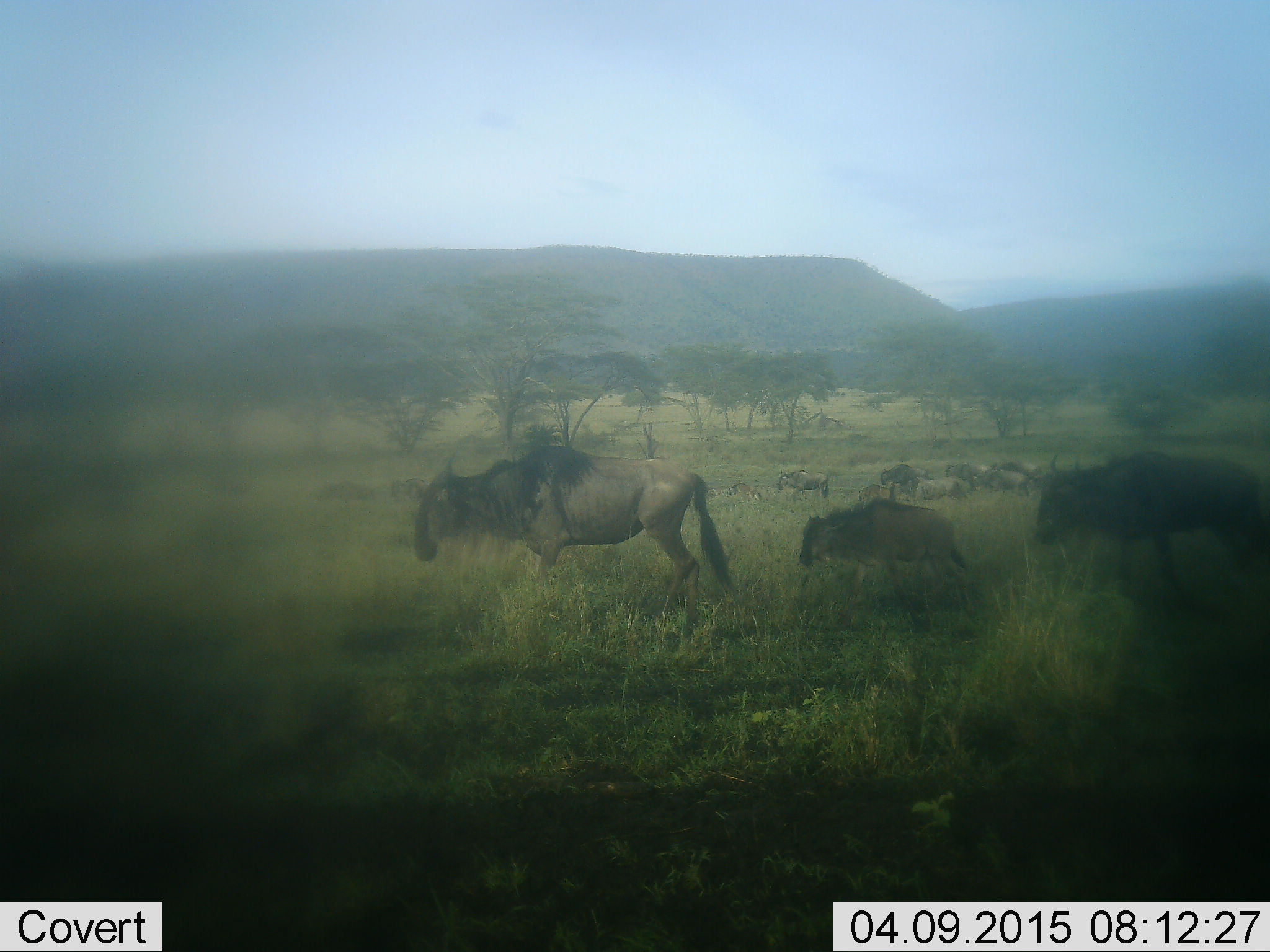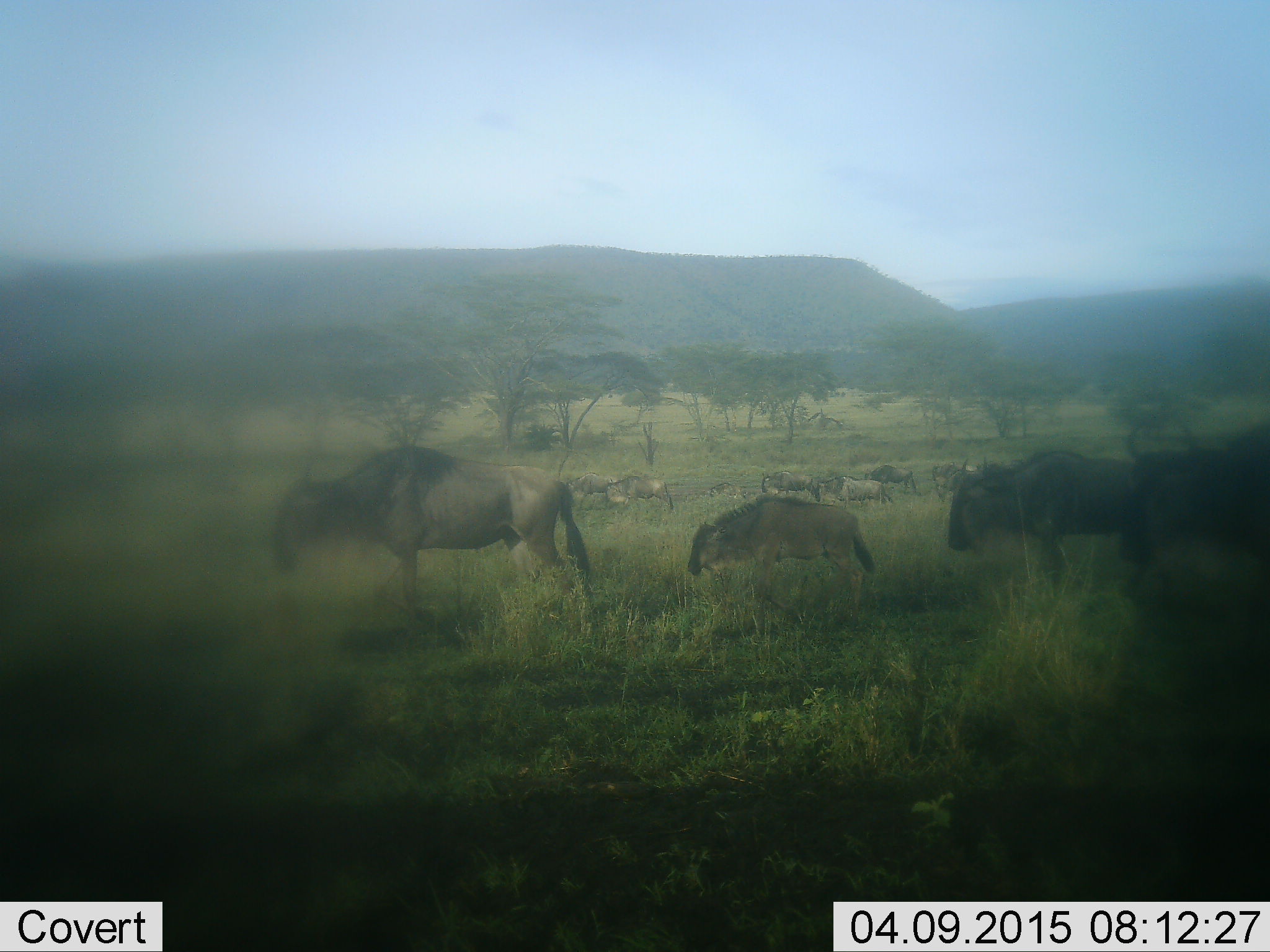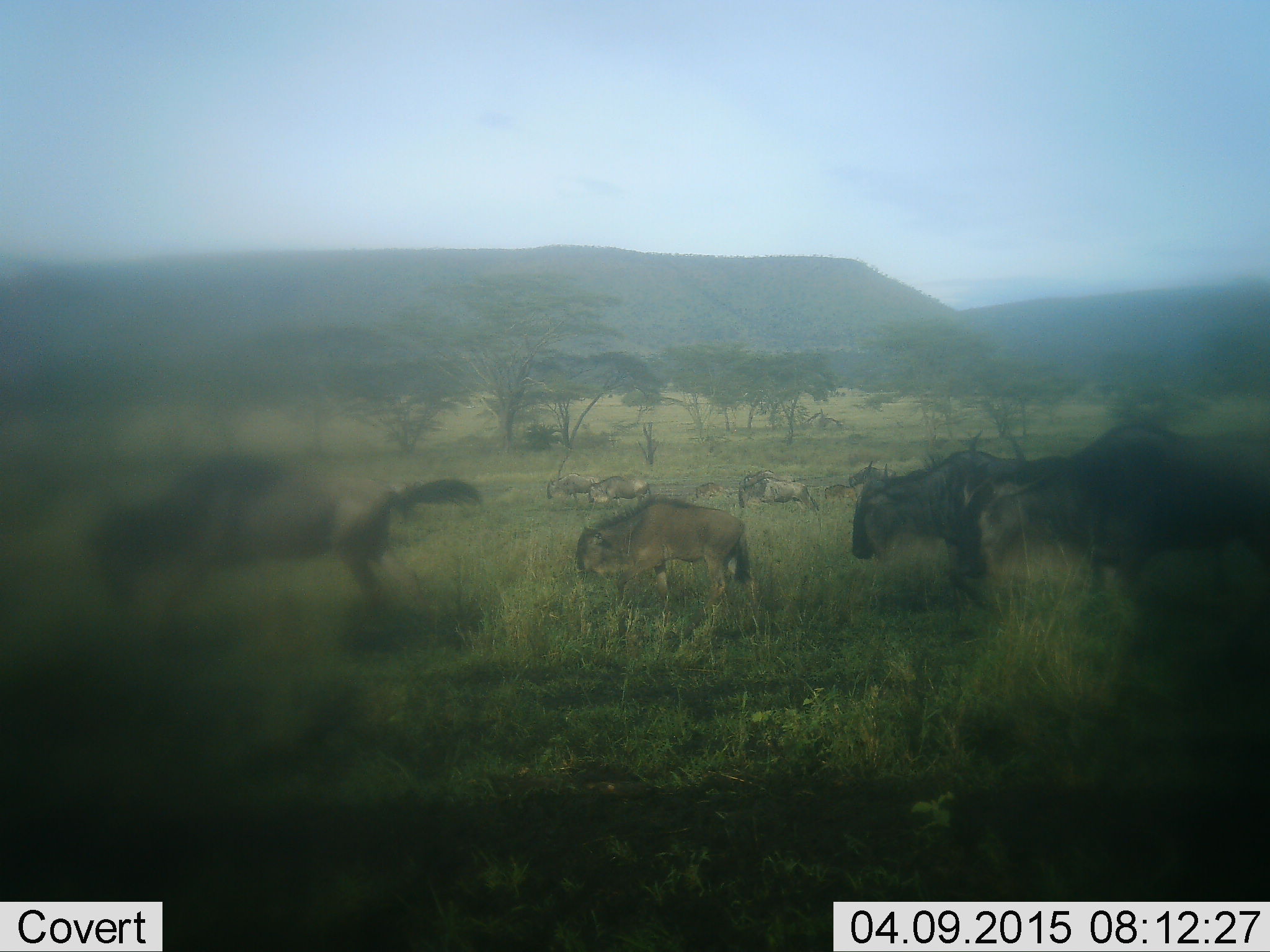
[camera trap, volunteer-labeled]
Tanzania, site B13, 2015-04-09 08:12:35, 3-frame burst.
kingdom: Animalia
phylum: Chordata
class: Mammalia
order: Artiodactyla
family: Bovidae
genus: Connochaetes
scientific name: Connochaetes taurinus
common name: blue wildebeest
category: wildebeest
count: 11-50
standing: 10%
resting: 10%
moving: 100%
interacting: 0%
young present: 50%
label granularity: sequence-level